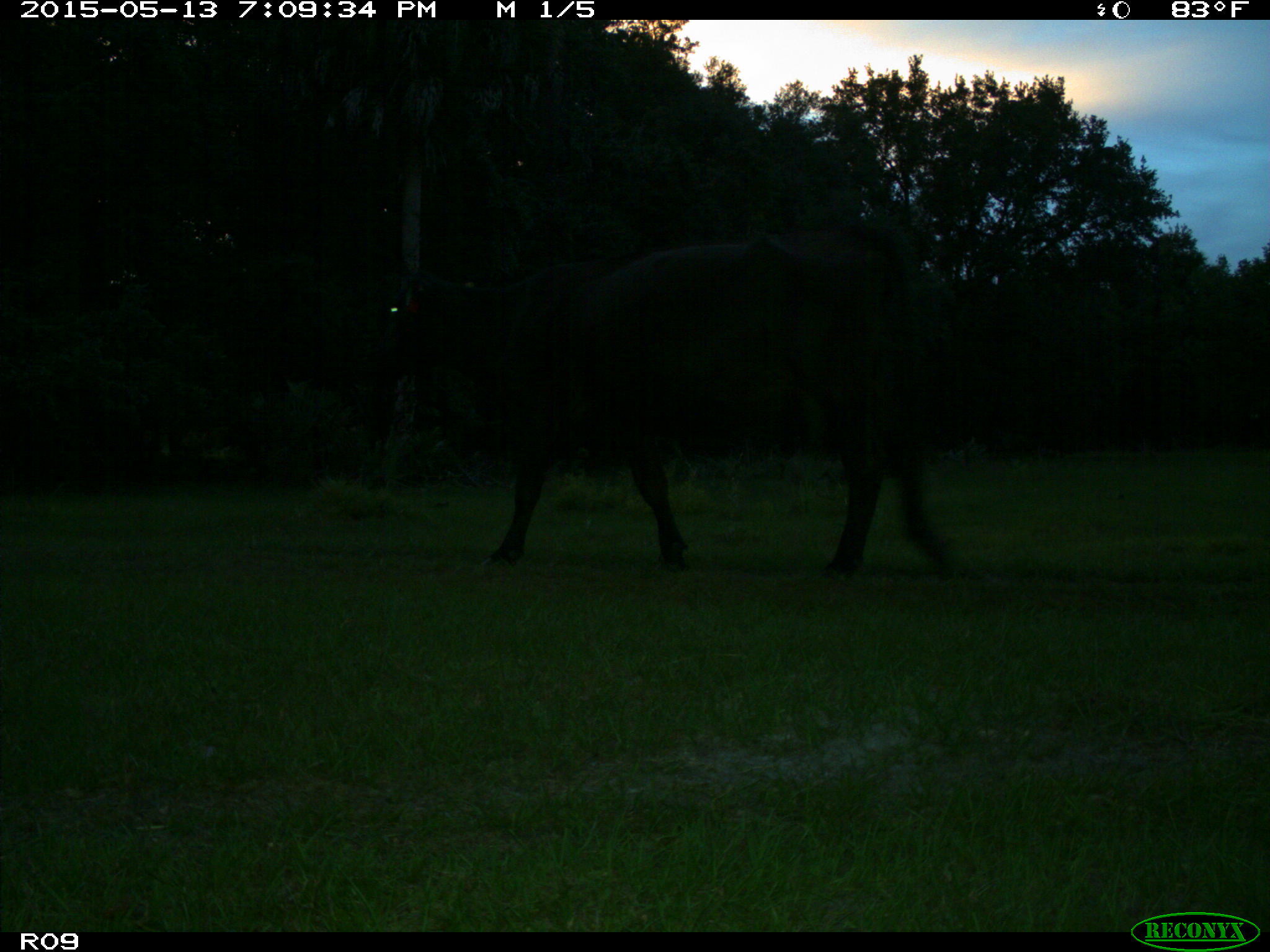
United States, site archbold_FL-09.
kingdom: Animalia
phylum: Chordata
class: Mammalia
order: Artiodactyla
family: Bovidae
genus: Bos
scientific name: Bos taurus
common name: domestic cow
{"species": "Bos taurus (domestic cow)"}